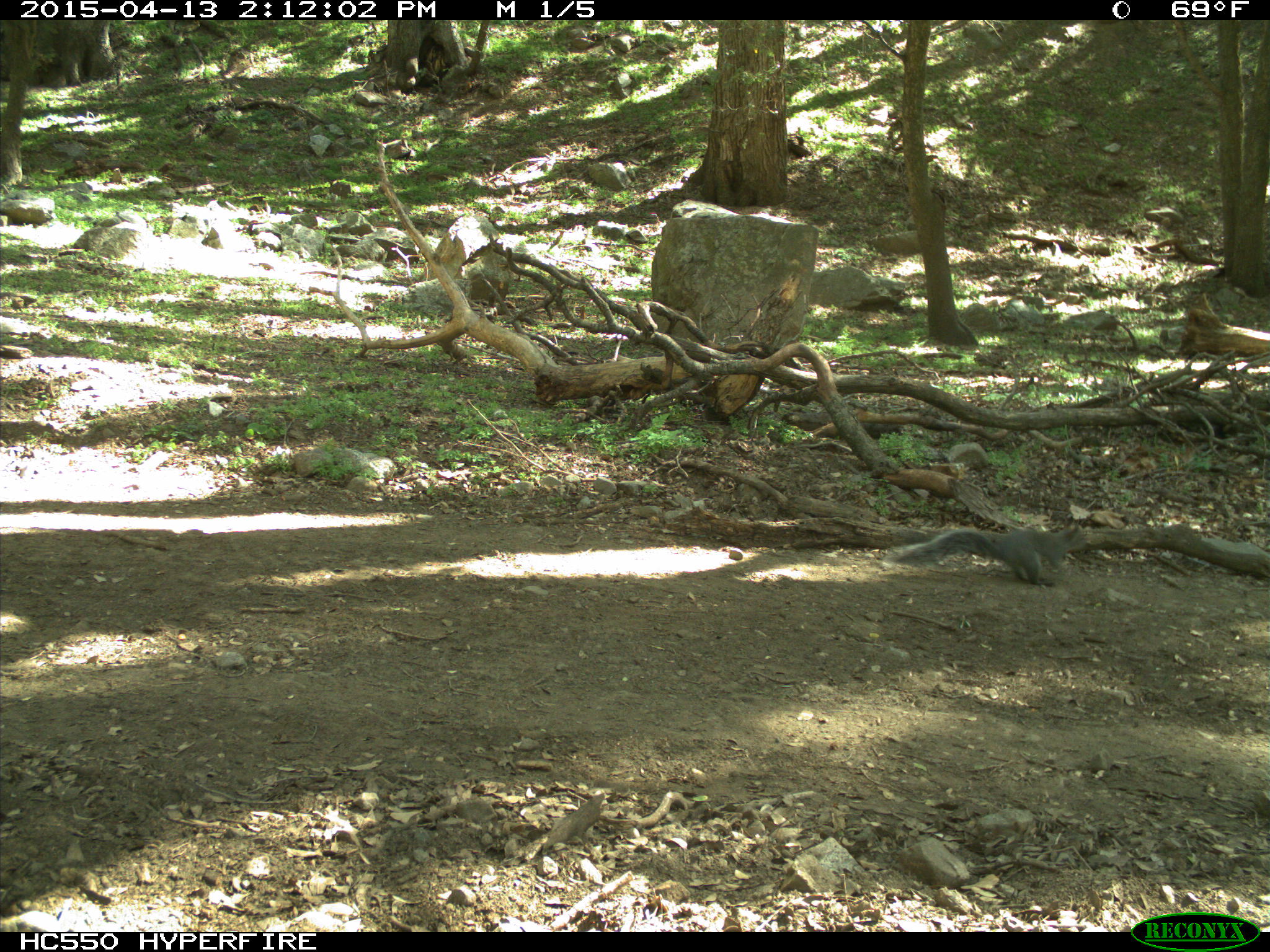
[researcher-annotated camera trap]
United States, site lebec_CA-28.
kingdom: Animalia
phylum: Chordata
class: Mammalia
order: Rodentia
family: Sciuridae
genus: Sciurus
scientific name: Sciurus carolinensis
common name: eastern gray squirrel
Sciurus carolinensis (eastern gray squirrel).